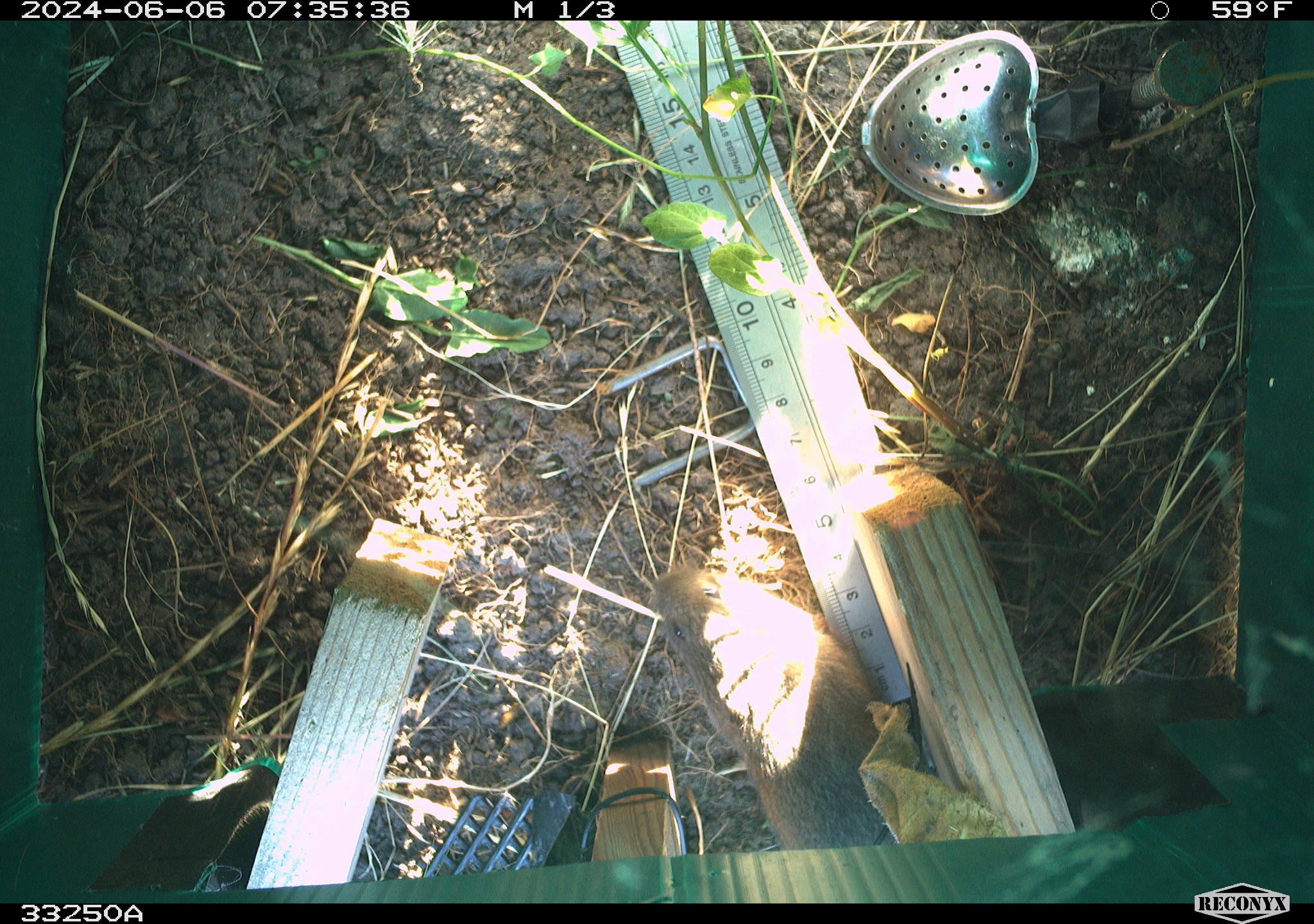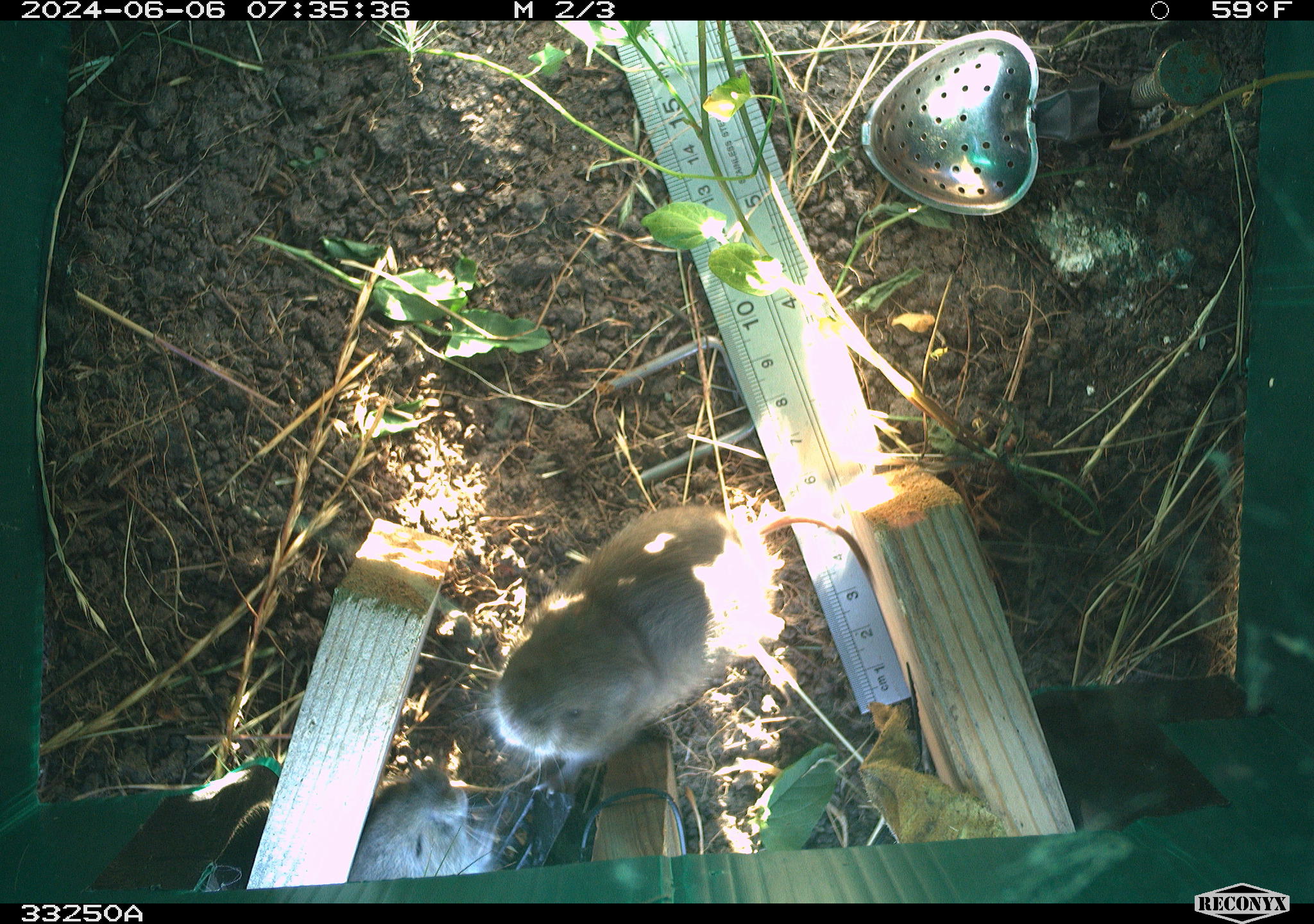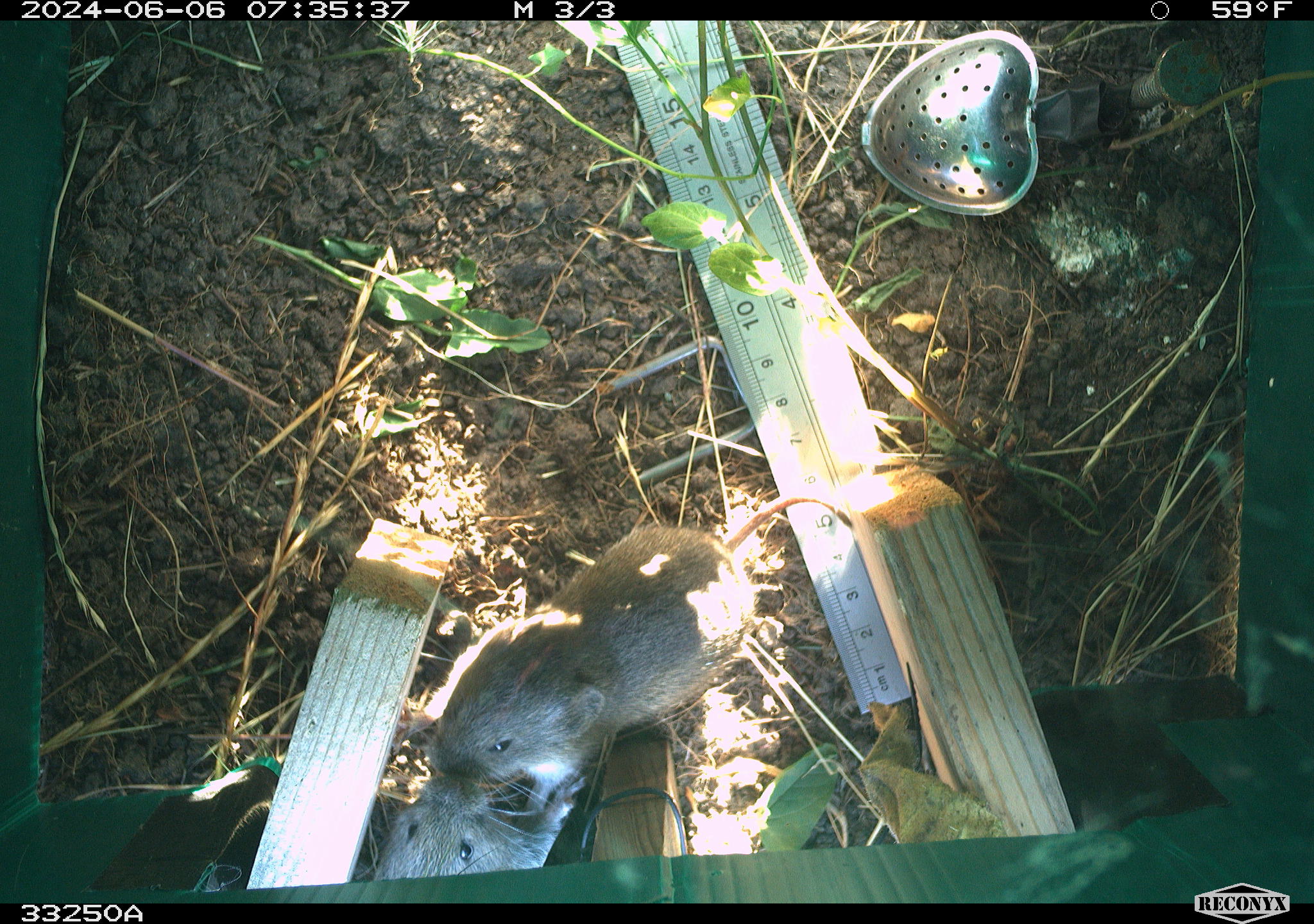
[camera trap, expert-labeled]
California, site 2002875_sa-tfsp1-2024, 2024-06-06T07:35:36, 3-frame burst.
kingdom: Animalia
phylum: Chordata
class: Mammalia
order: Rodentia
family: Cricetidae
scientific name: Arvicolinae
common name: voles, lemmings, and muskrats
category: arvicolinae subfamily